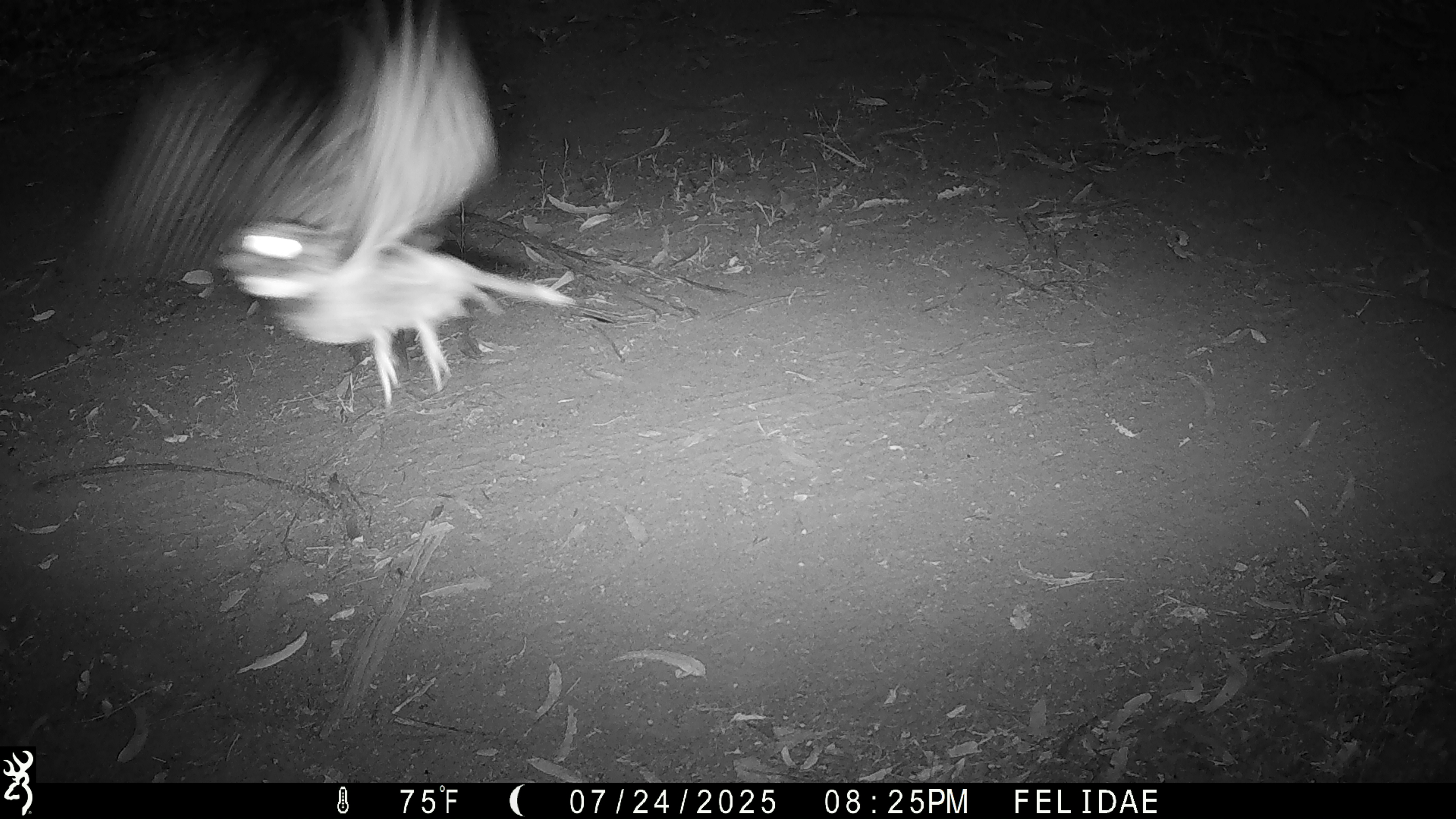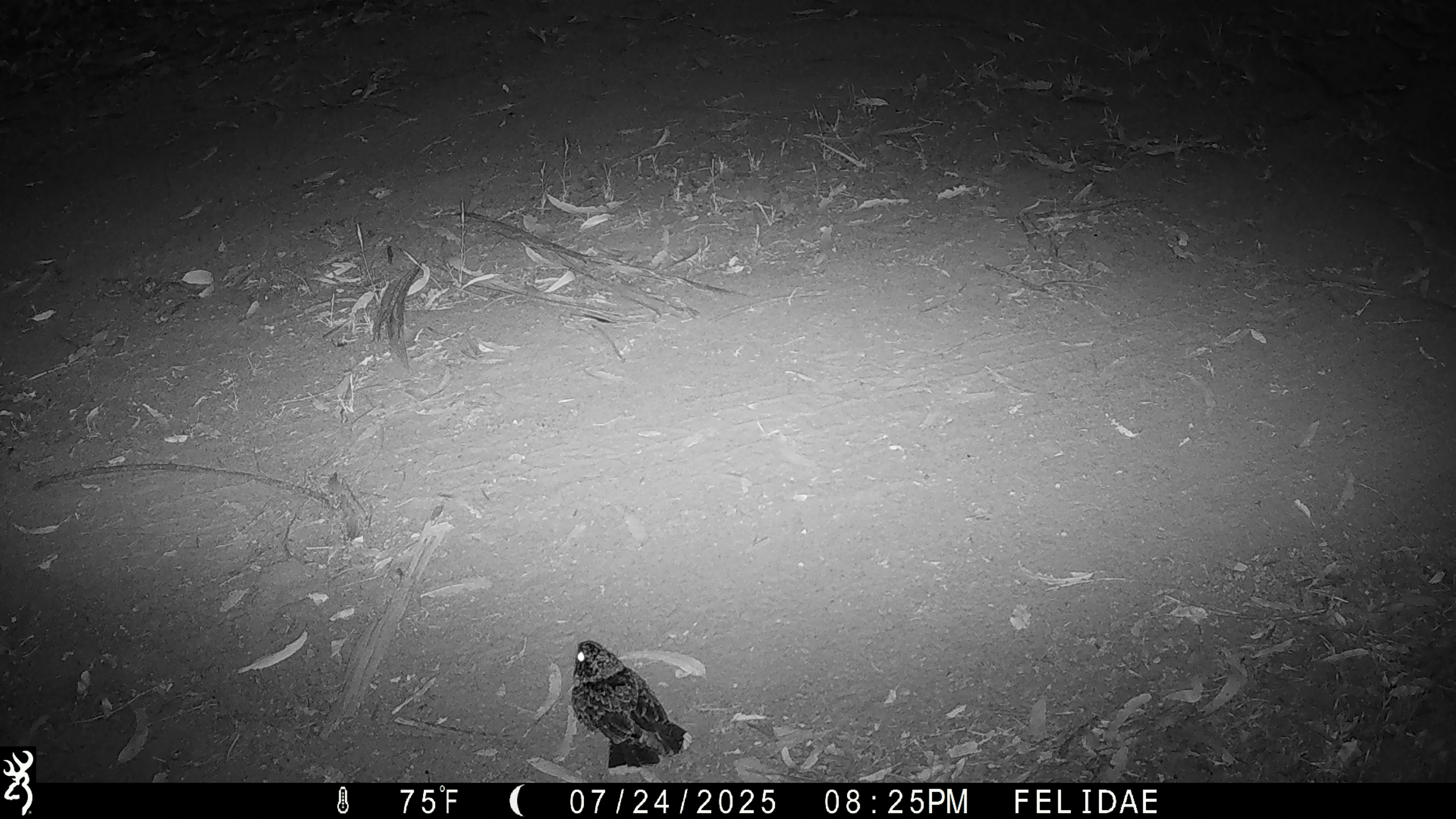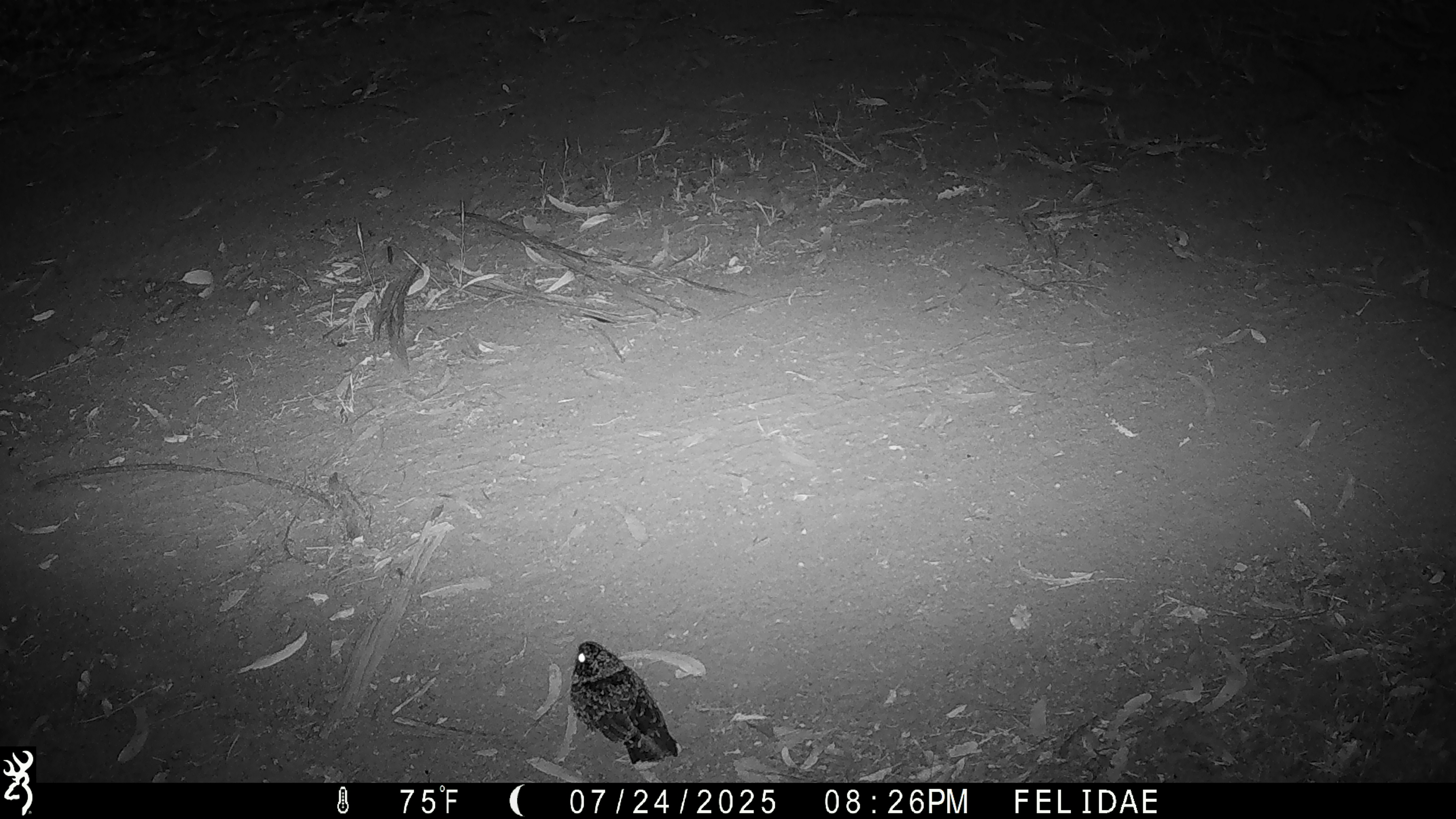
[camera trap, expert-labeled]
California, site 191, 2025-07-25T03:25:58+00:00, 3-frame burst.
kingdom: Animalia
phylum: Chordata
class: Aves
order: Caprimulgiformes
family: Caprimulgidae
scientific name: Caprimulgidae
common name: nightjar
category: unknown nightjar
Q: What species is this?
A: Unknown nightjar (nightjar) (Caprimulgidae).